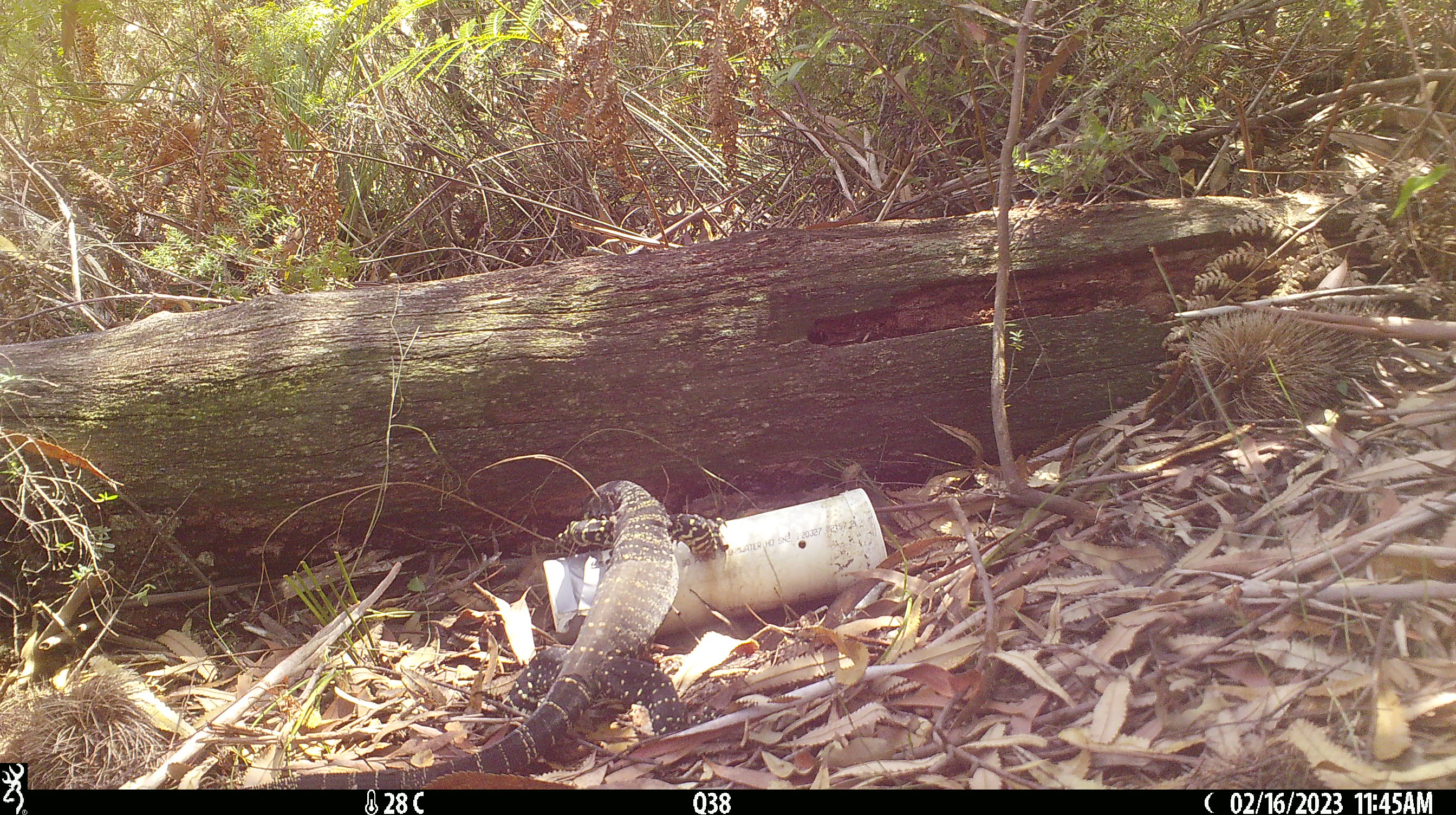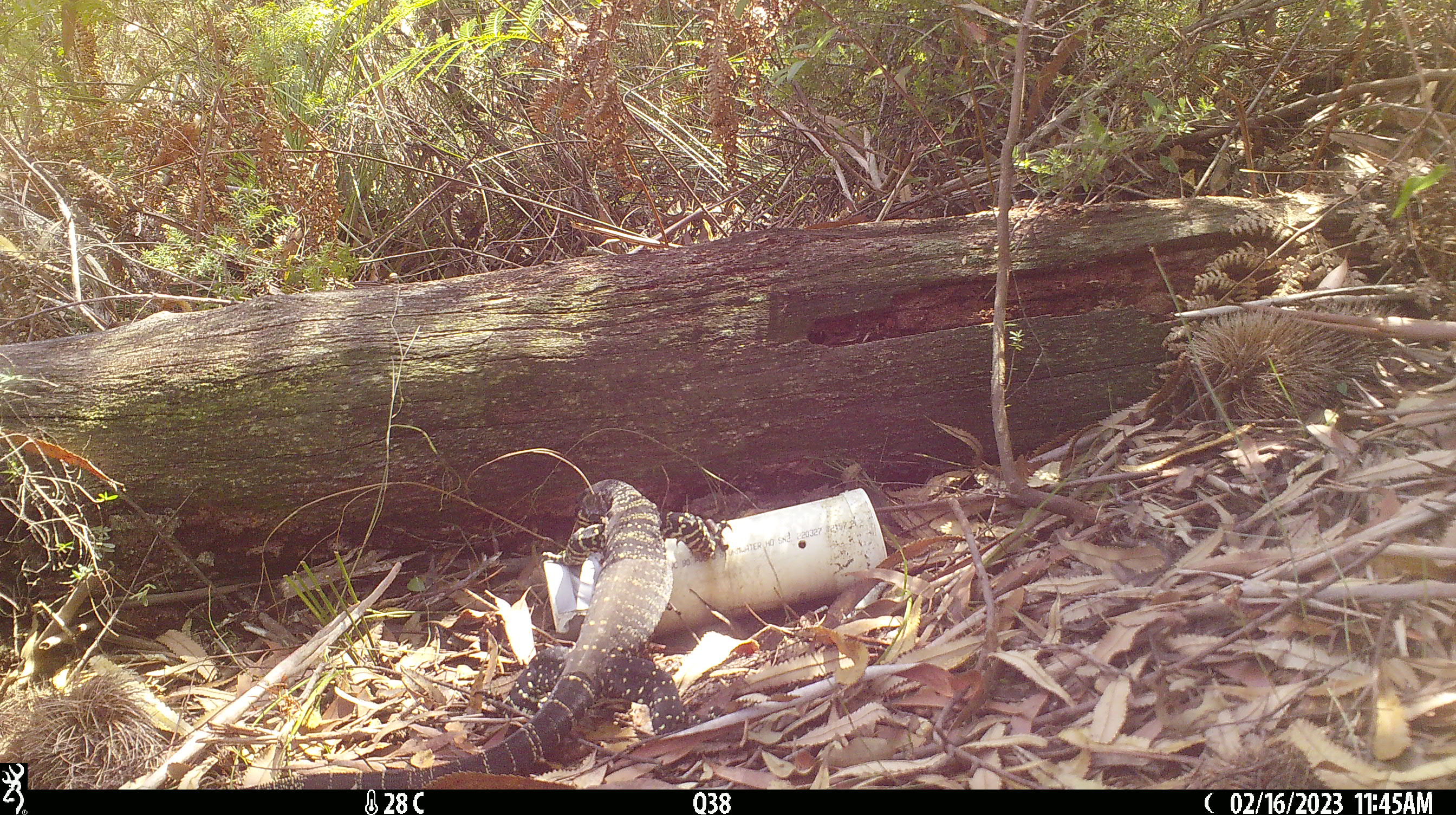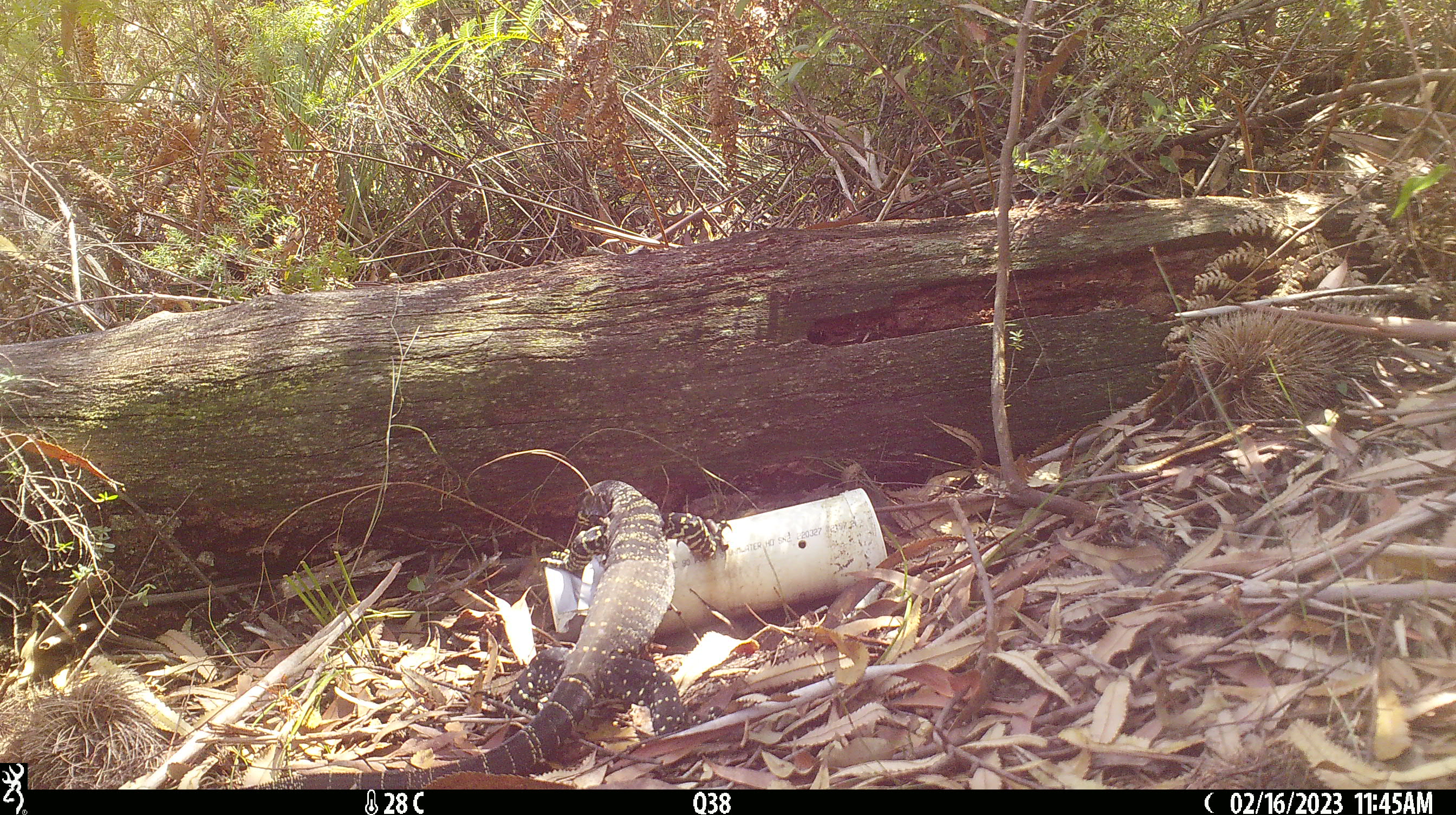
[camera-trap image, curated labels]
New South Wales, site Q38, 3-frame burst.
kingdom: Animalia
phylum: Chordata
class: Reptilia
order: Squamata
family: Varanidae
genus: Varanus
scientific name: Varanus varius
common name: lace monitor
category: goanna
Goanna (lace monitor) (Varanus varius).